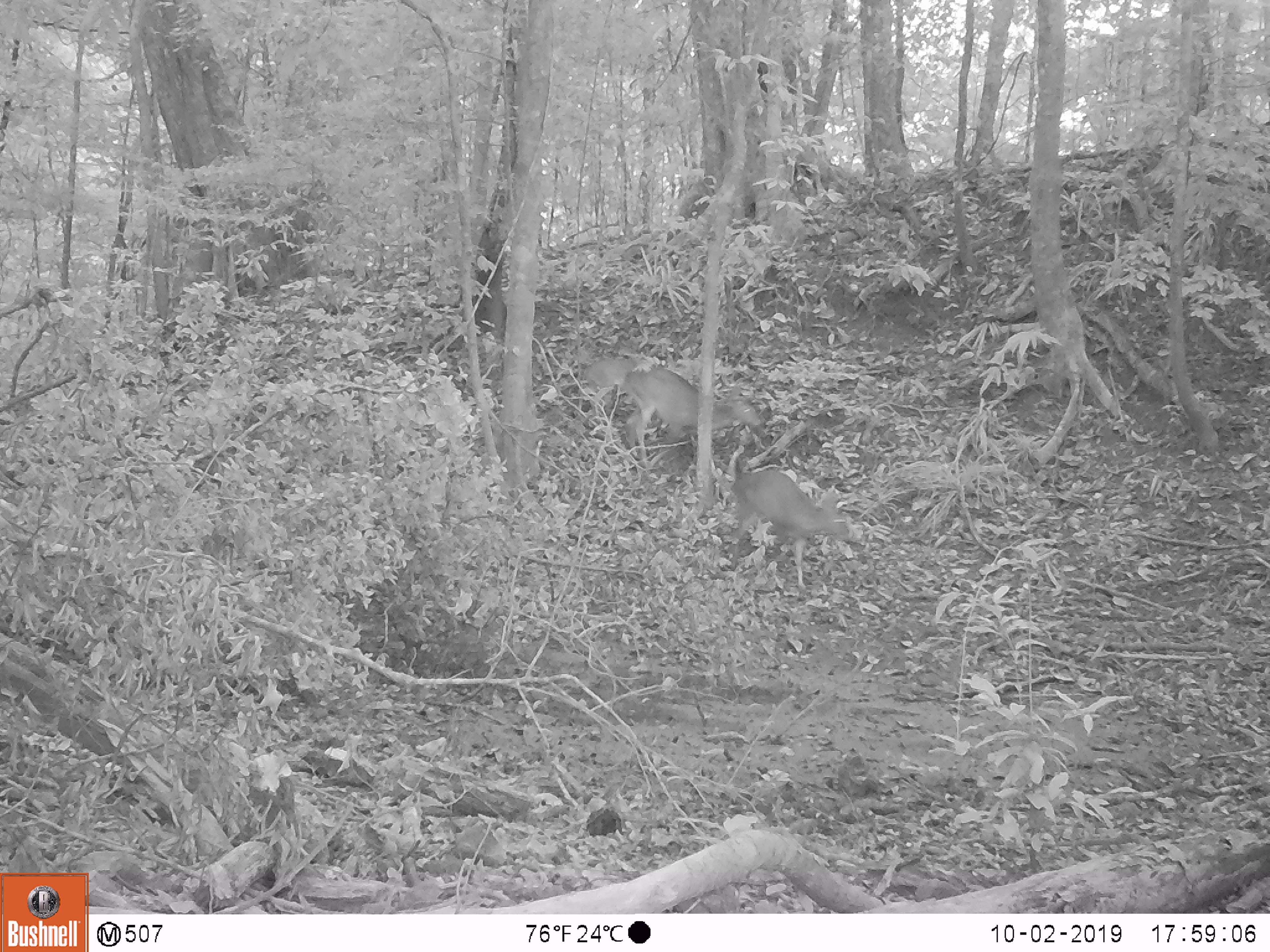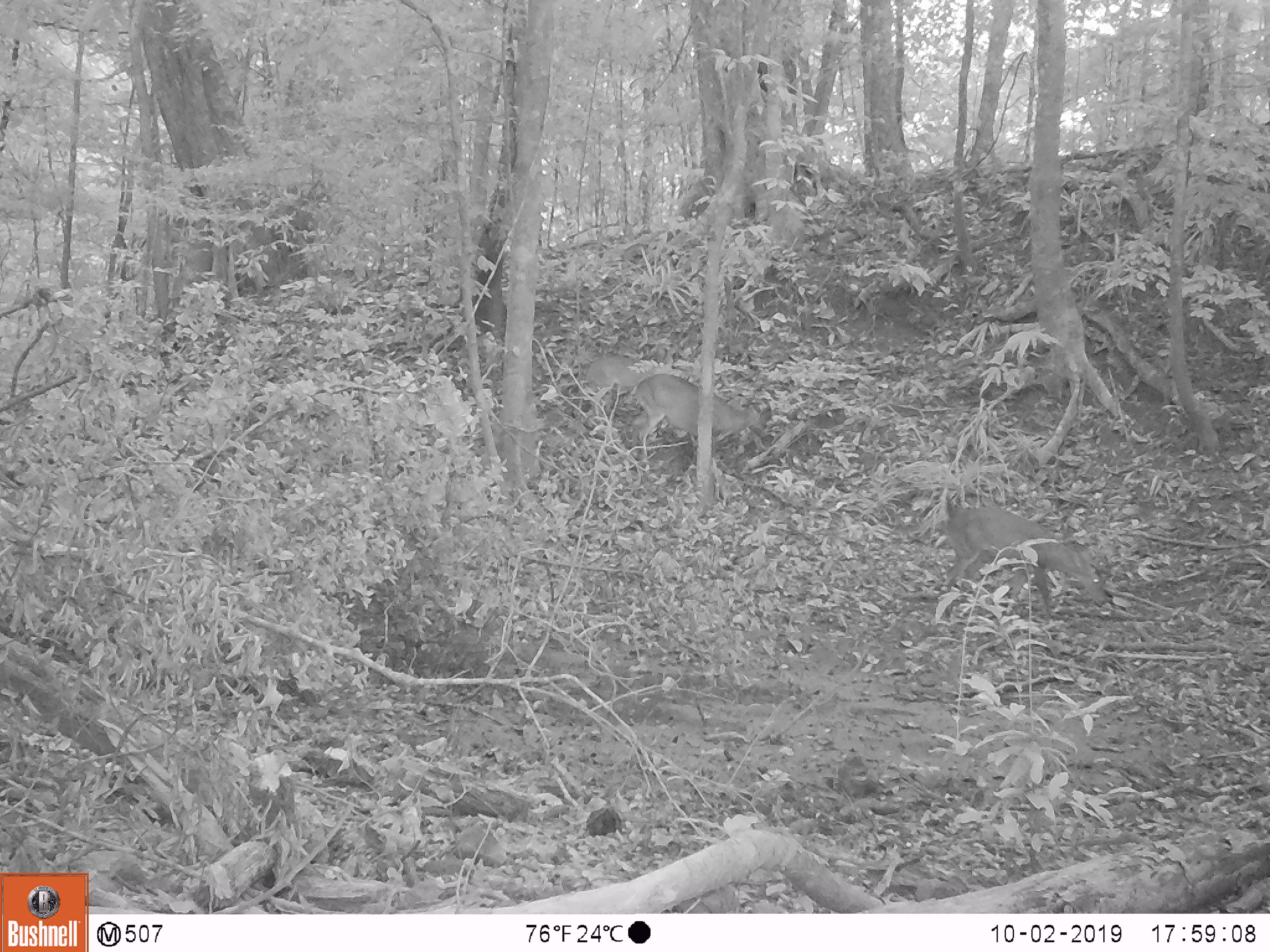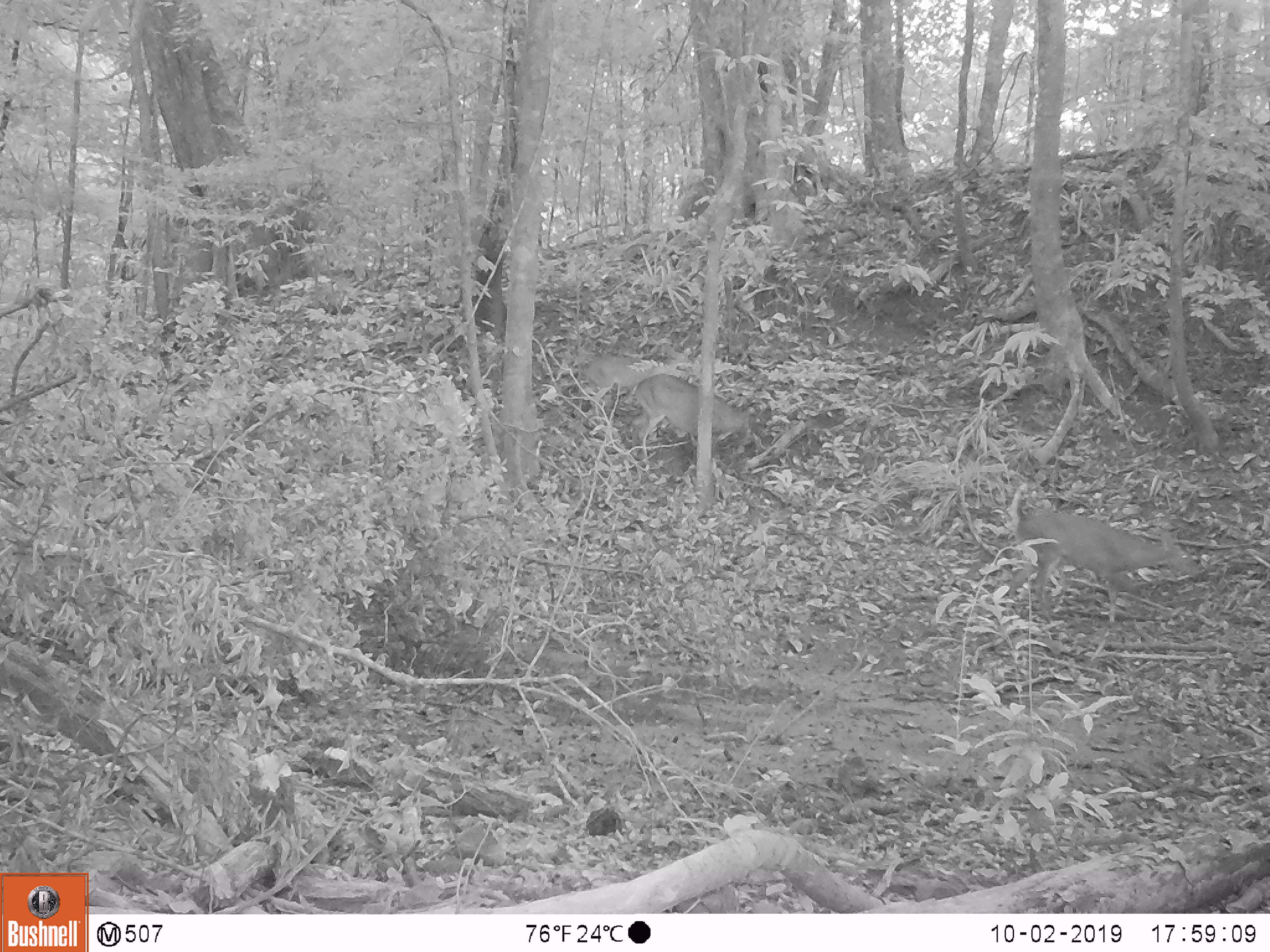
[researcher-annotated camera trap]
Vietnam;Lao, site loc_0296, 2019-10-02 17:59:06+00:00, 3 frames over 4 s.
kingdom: Animalia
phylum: Chordata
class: Mammalia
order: Artiodactyla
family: Cervidae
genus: Muntiacus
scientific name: Muntiacus vuquangensis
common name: large-antlered muntjac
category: large antlered muntjac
Large antlered muntjac (large-antlered muntjac) (Muntiacus vuquangensis). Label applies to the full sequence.